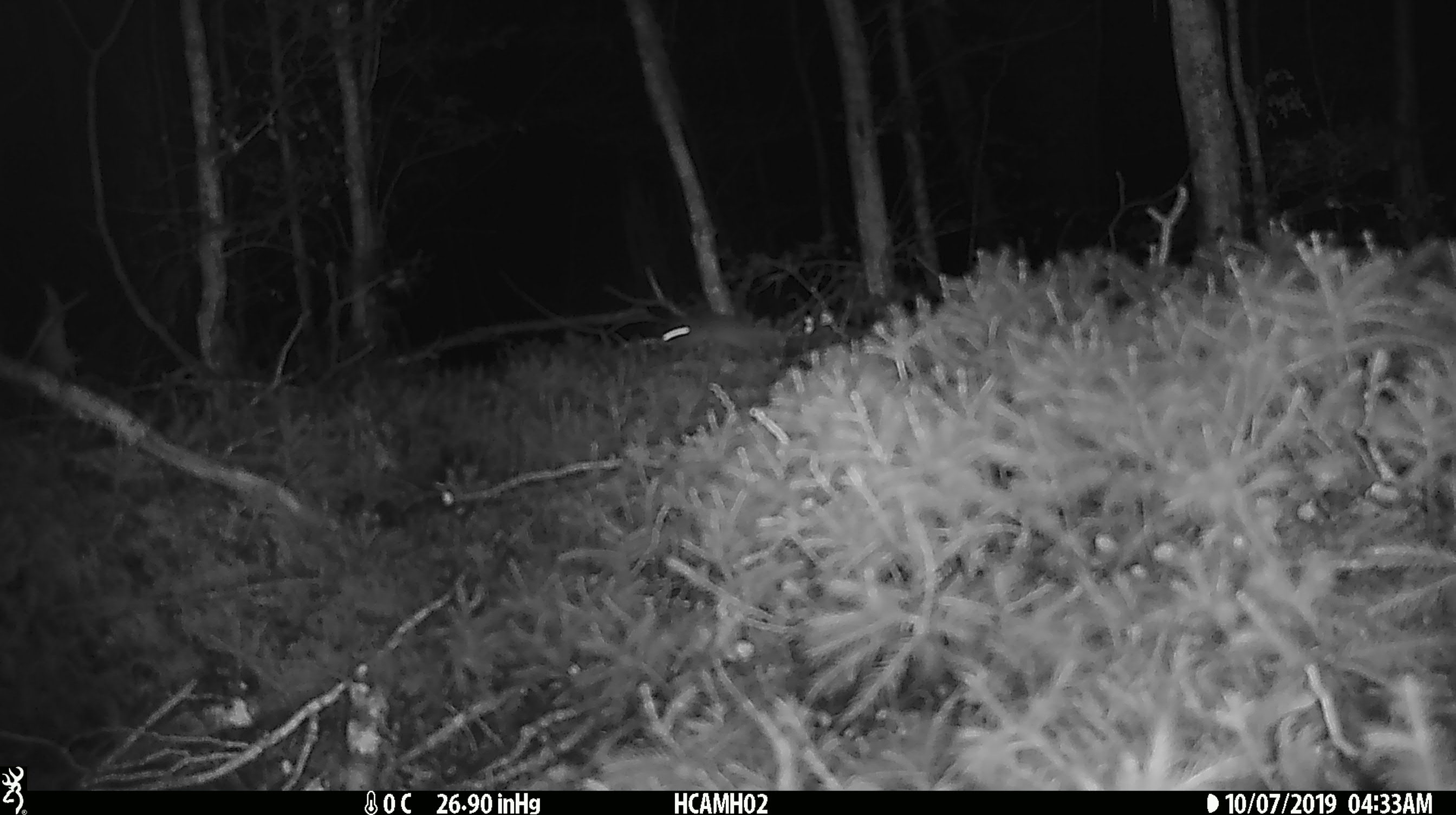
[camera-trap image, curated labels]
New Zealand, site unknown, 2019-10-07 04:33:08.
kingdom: Animalia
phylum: Chordata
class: Mammalia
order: Rodentia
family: Muridae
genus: Mus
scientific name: Mus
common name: mouse